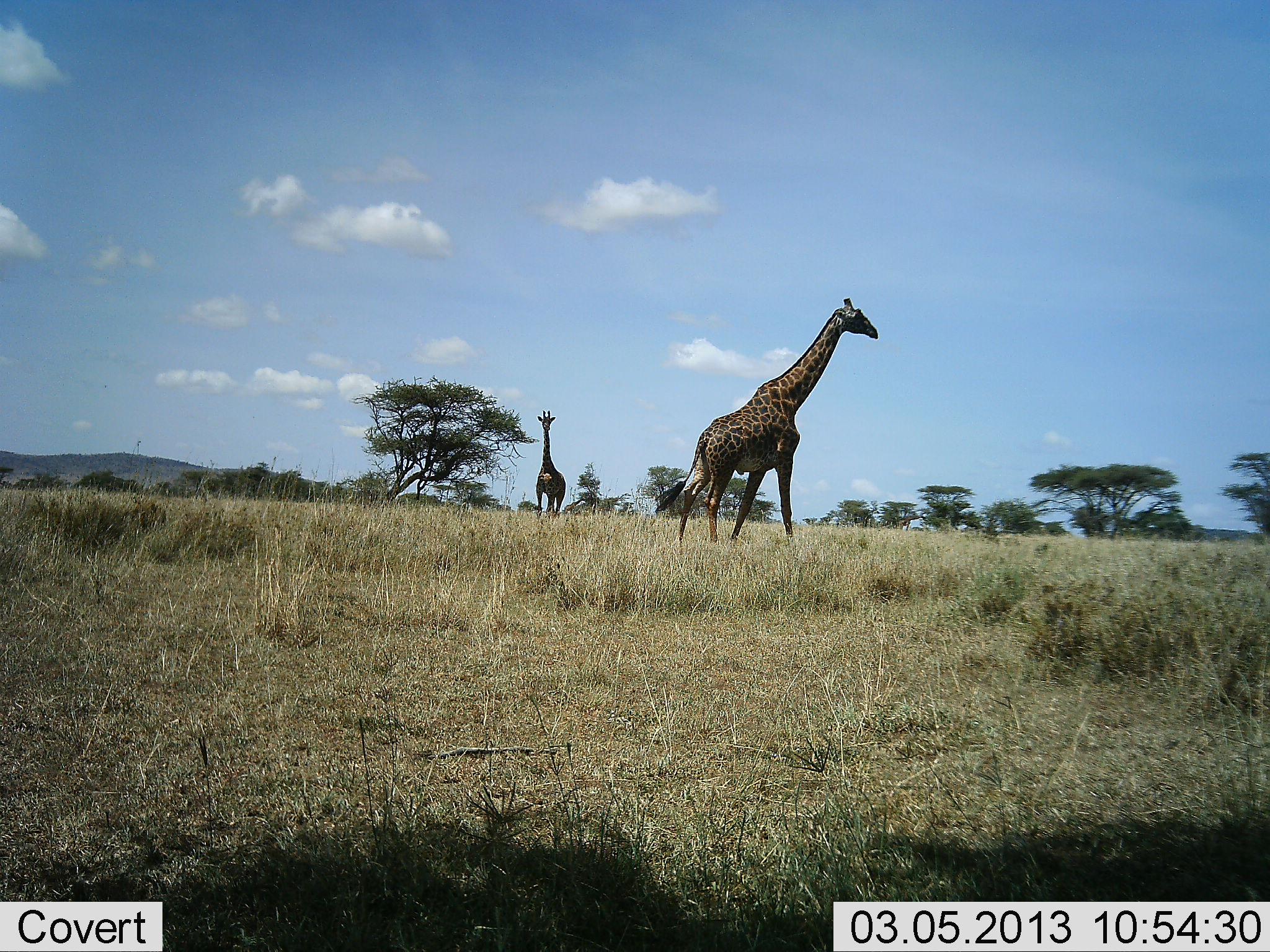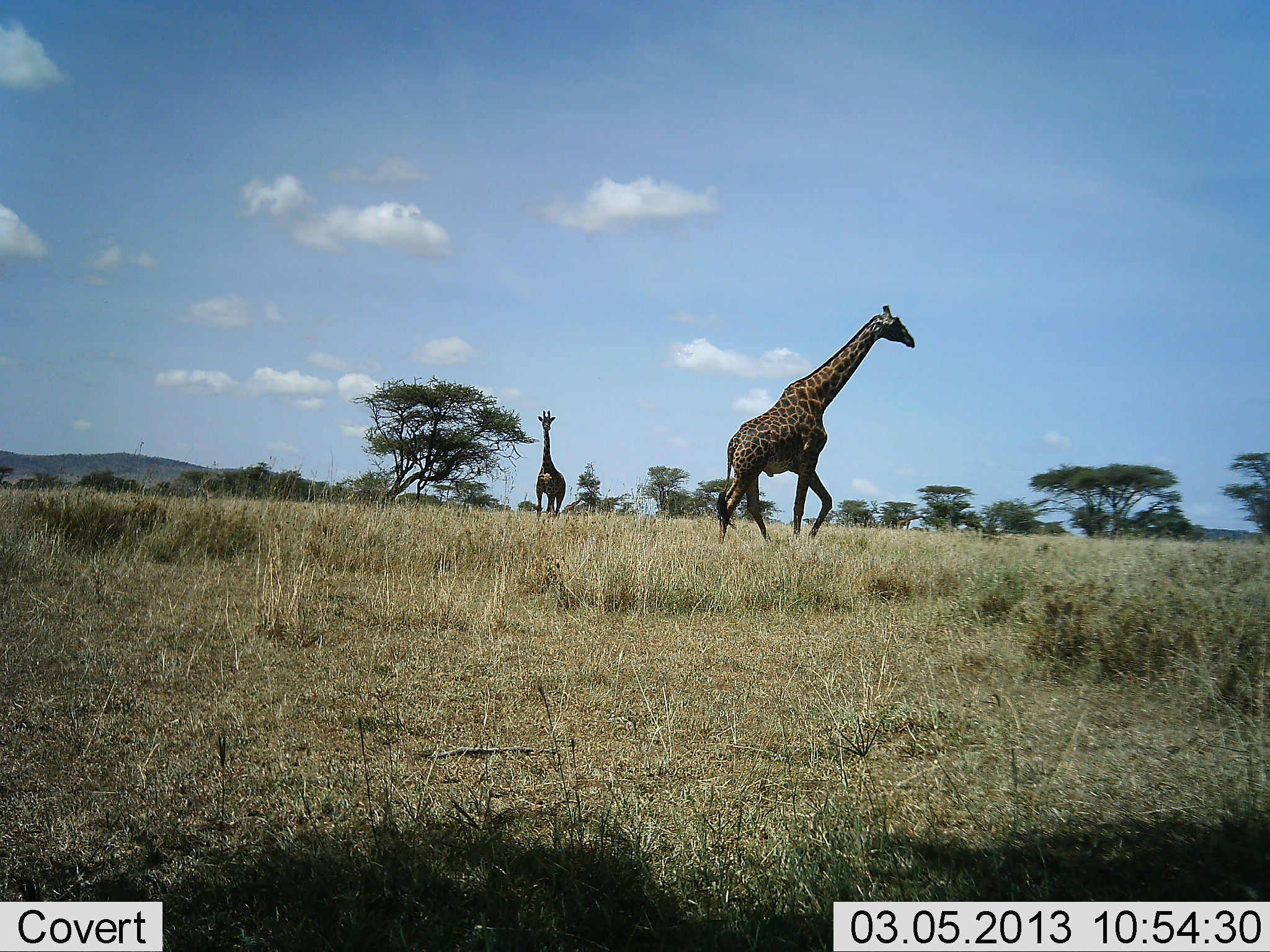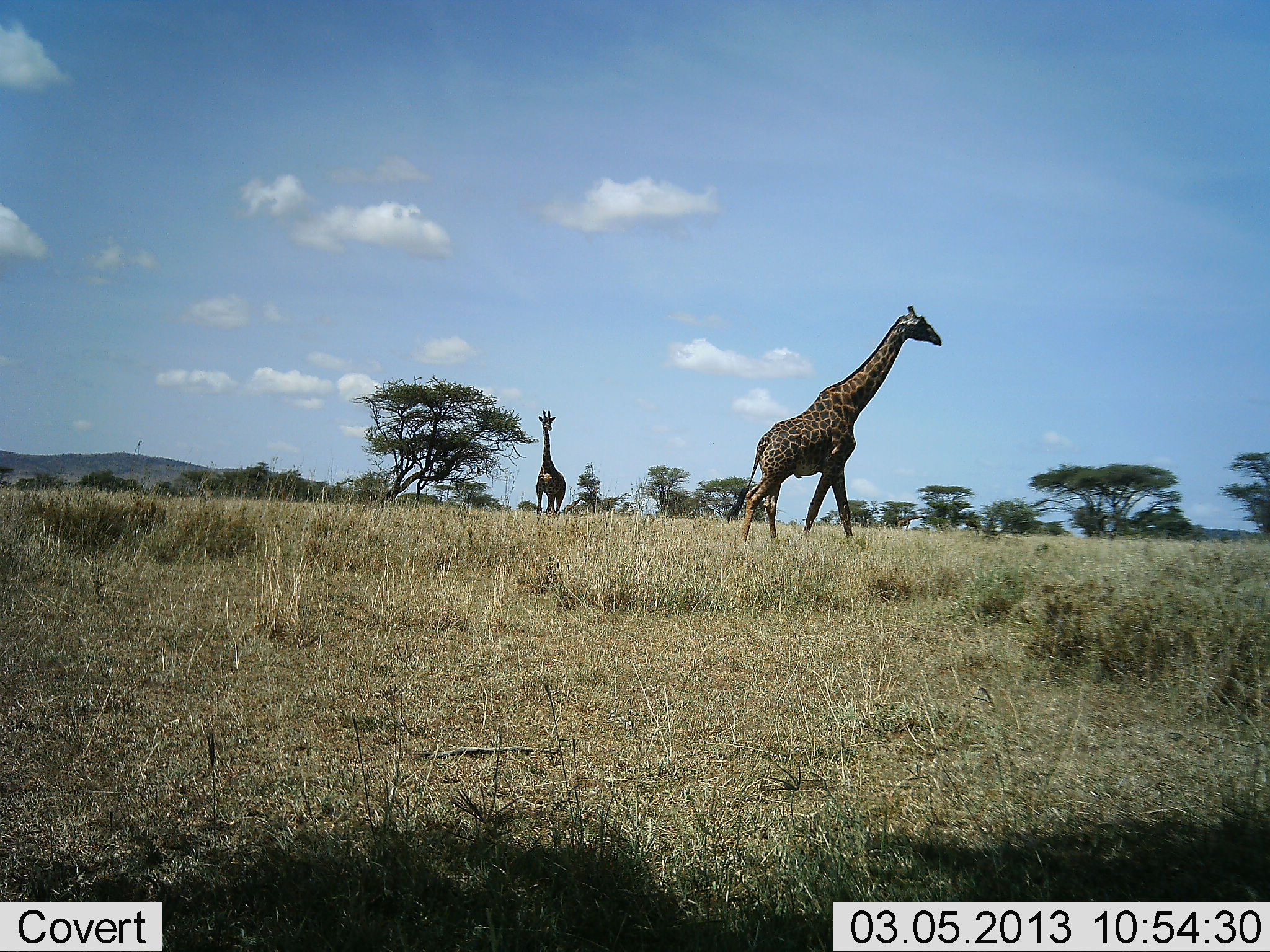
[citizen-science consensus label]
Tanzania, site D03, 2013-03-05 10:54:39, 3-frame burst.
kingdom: Animalia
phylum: Chordata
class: Mammalia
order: Artiodactyla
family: Giraffidae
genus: Giraffa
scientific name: Giraffa camelopardalis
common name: giraffe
Giraffe (Giraffa camelopardalis), count 2. Behavior (volunteer vote fractions): standing 76%, resting 0%, moving 97%, interacting 0%. Young present (vote fraction): 0%. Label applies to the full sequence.